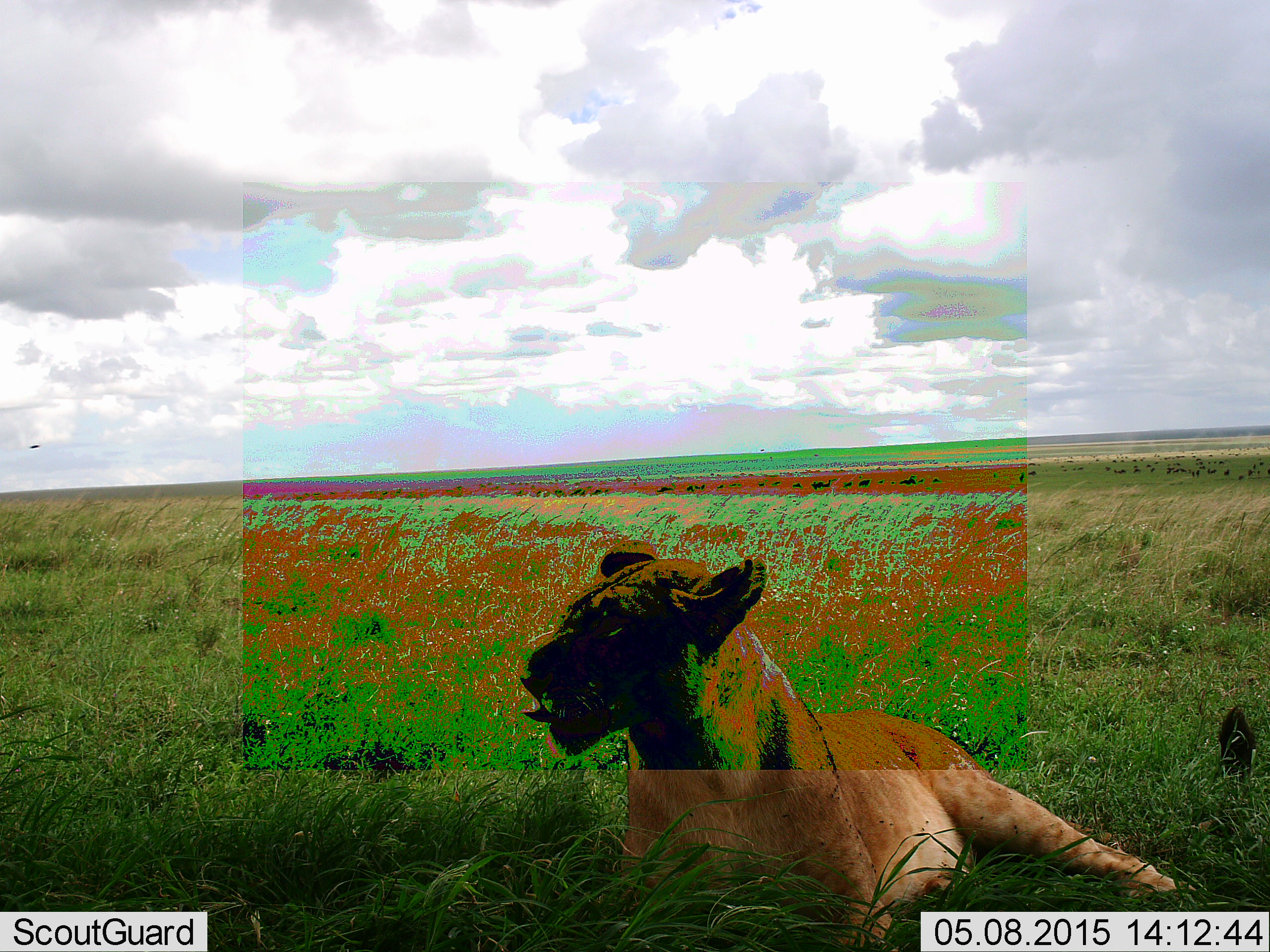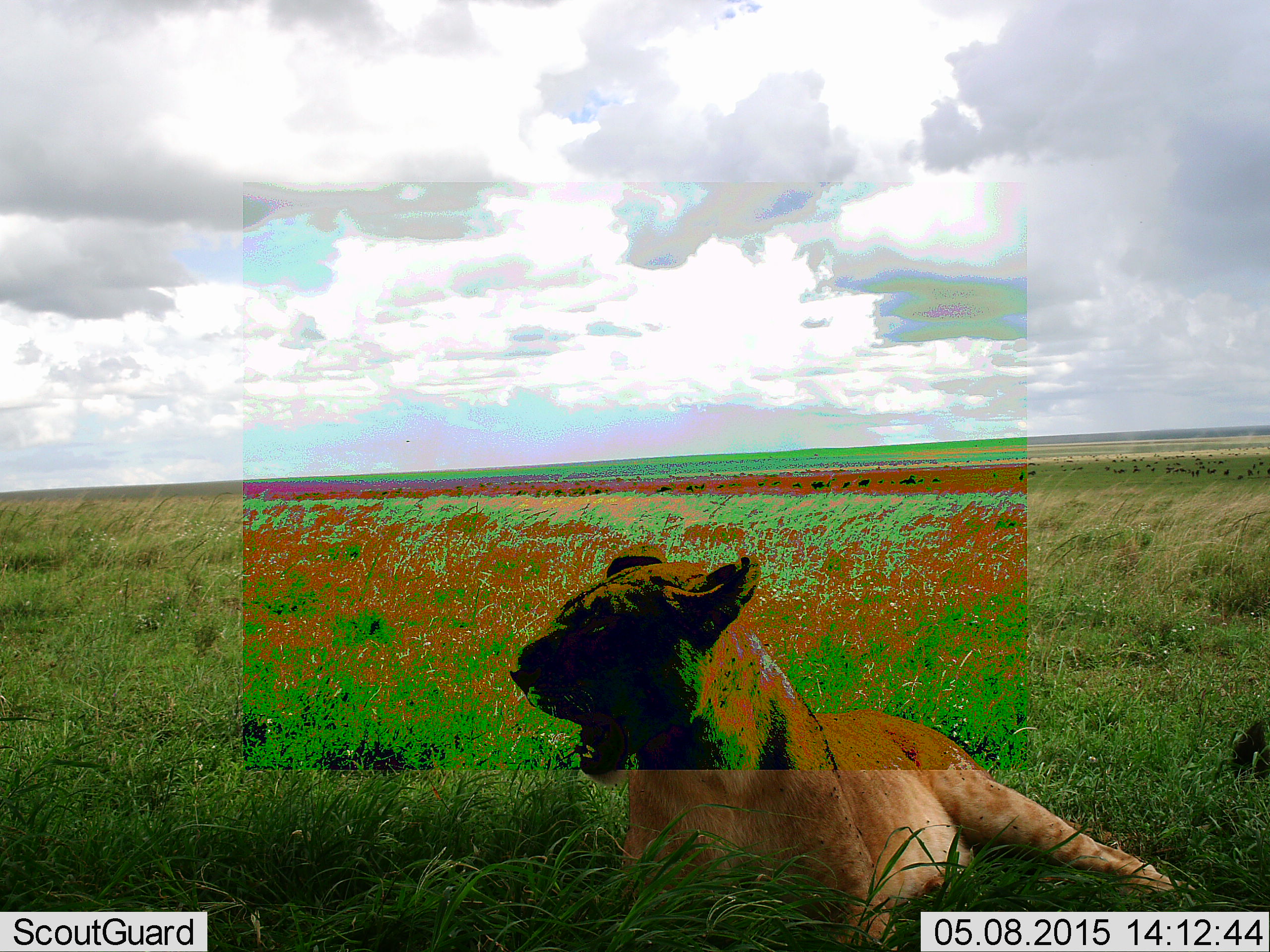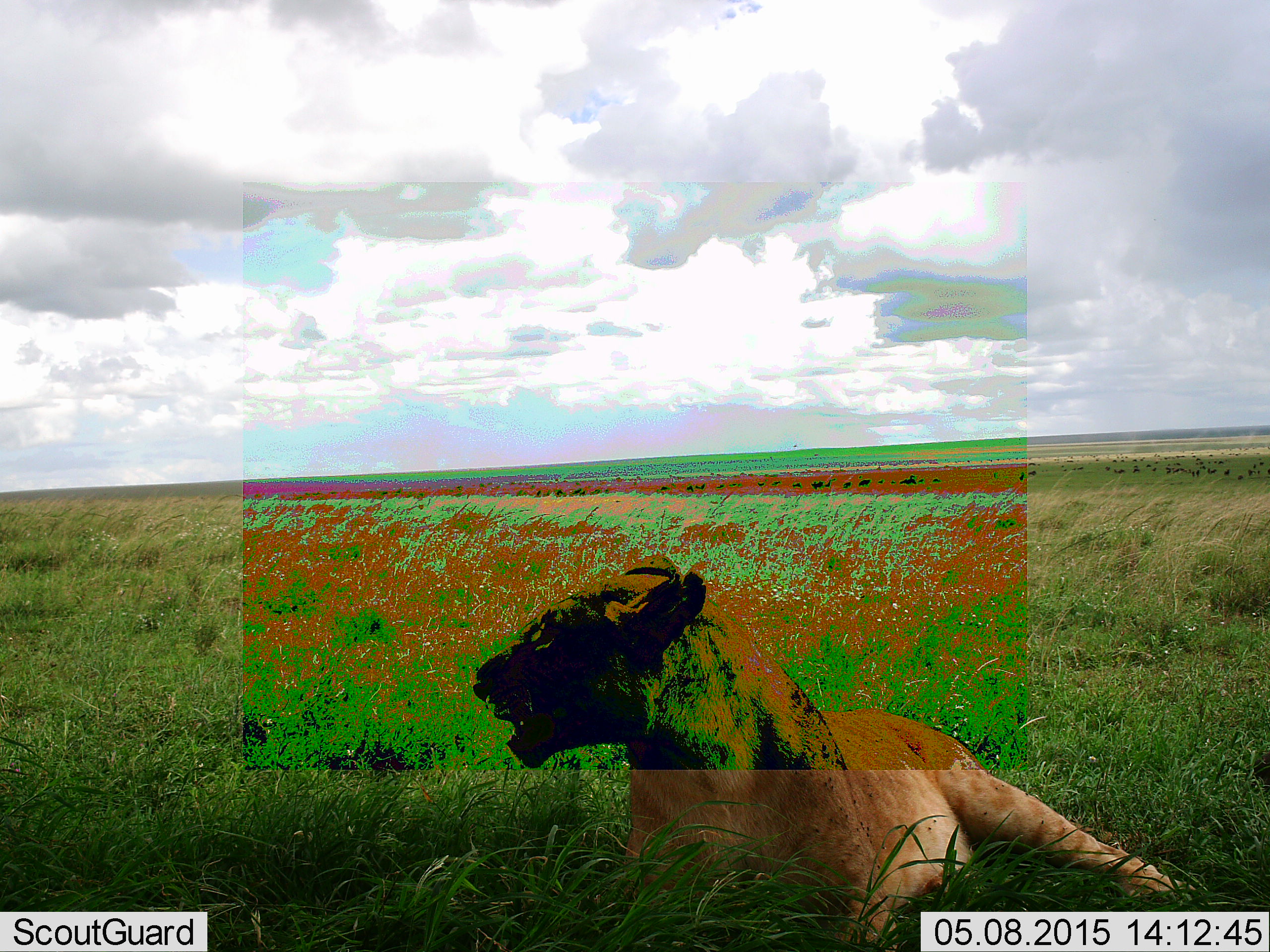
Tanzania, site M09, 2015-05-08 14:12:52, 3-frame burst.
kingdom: Animalia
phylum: Chordata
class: Mammalia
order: Carnivora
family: Felidae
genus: Panthera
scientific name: Panthera leo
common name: lion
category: lionfemale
Lionfemale (lion) (Panthera leo), count 1. Behavior (volunteer vote fractions): standing 0%, resting 100%, moving 0%, interacting 0%. Young present (vote fraction): 0%. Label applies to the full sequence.